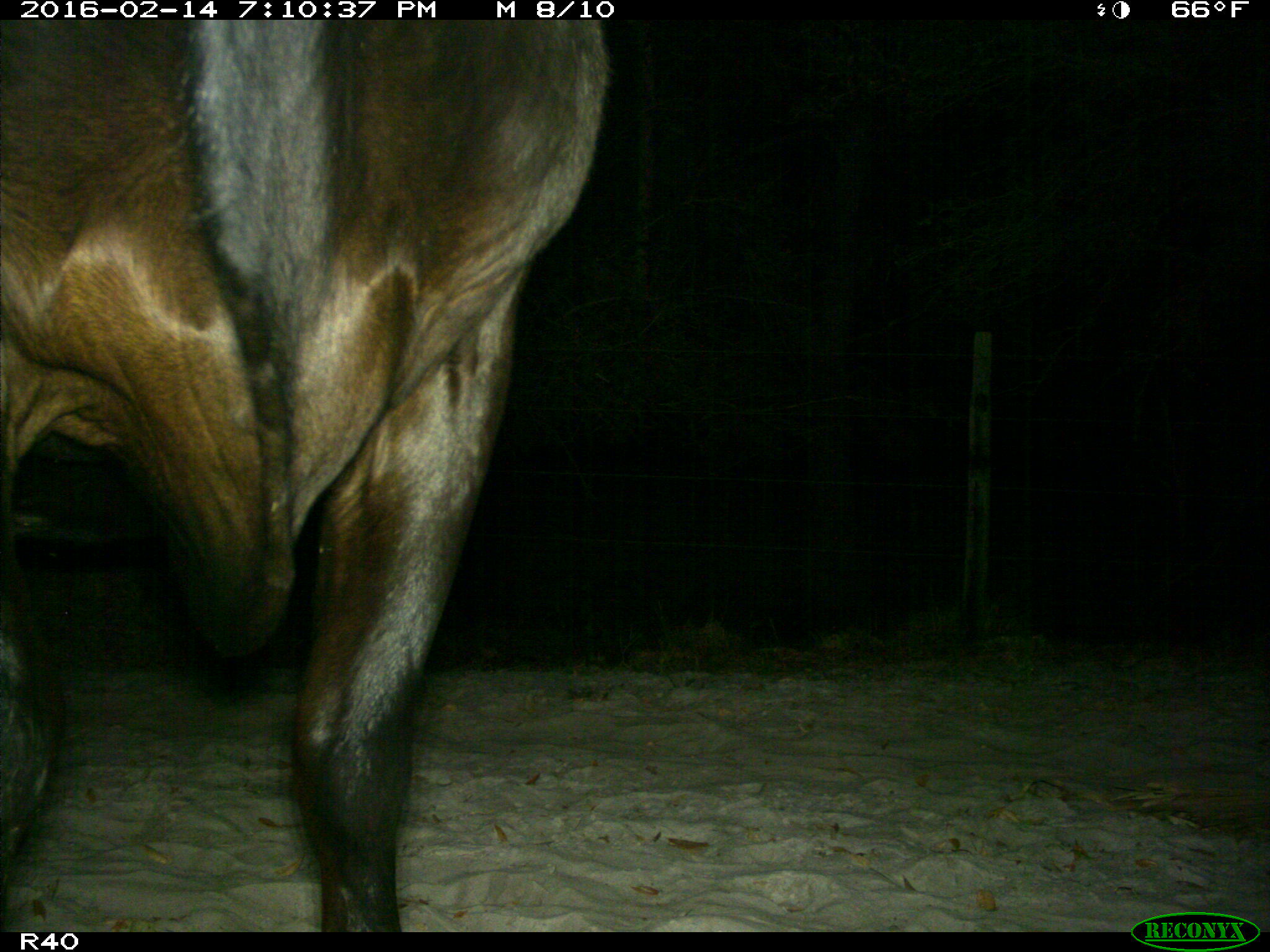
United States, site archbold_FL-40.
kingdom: Animalia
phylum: Chordata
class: Mammalia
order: Artiodactyla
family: Bovidae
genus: Bos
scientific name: Bos taurus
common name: domestic cow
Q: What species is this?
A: Bos taurus (domestic cow).